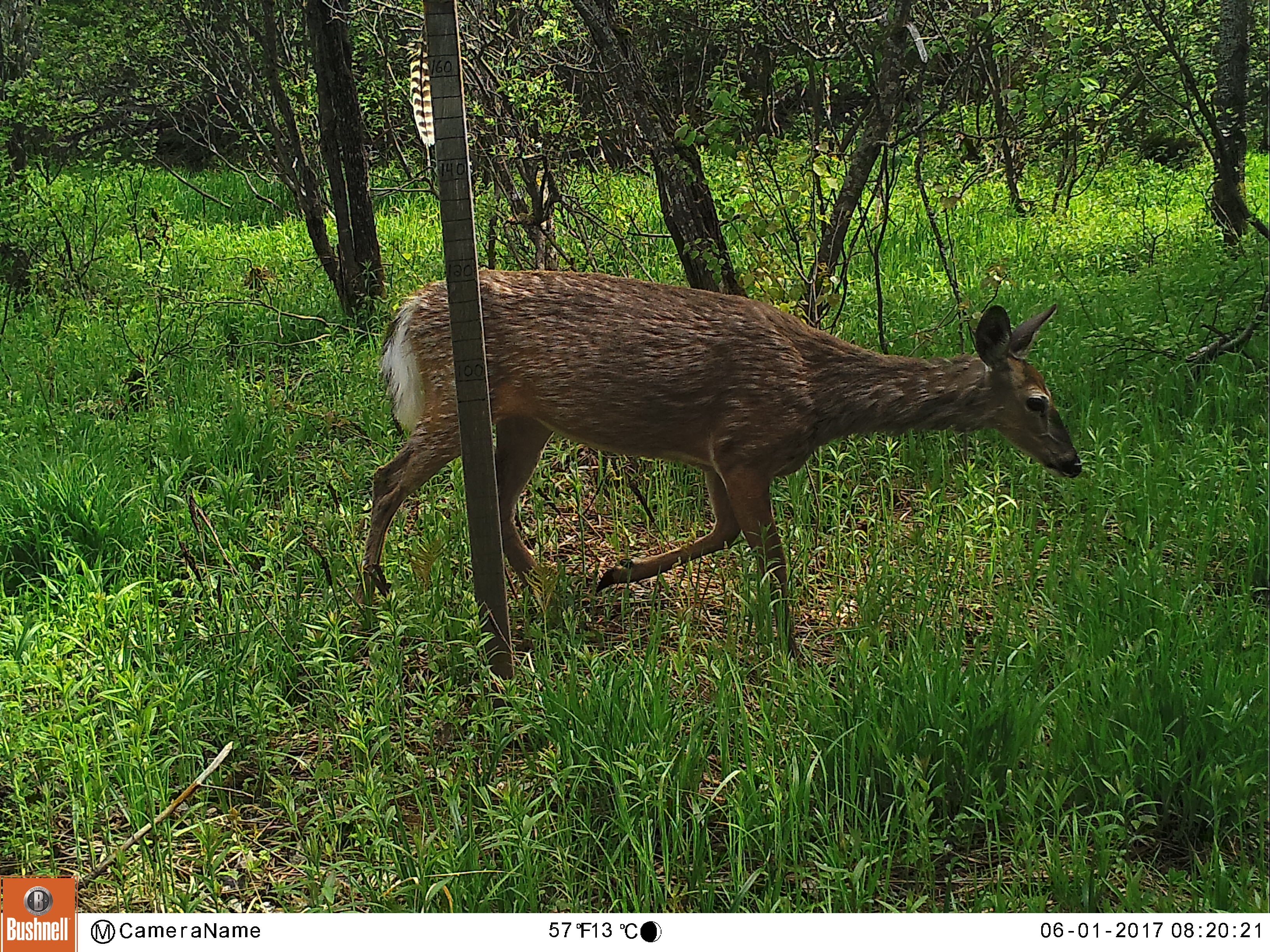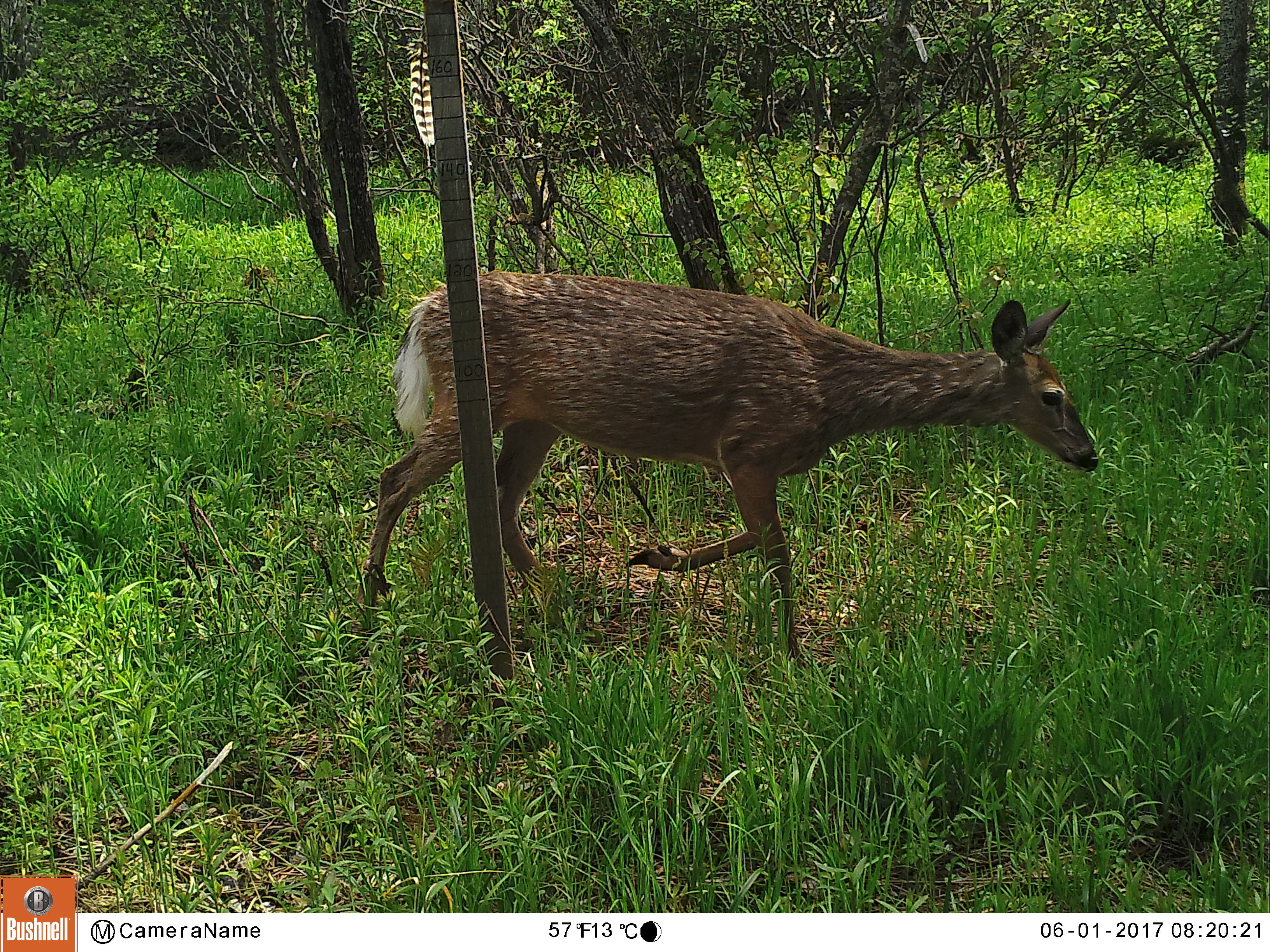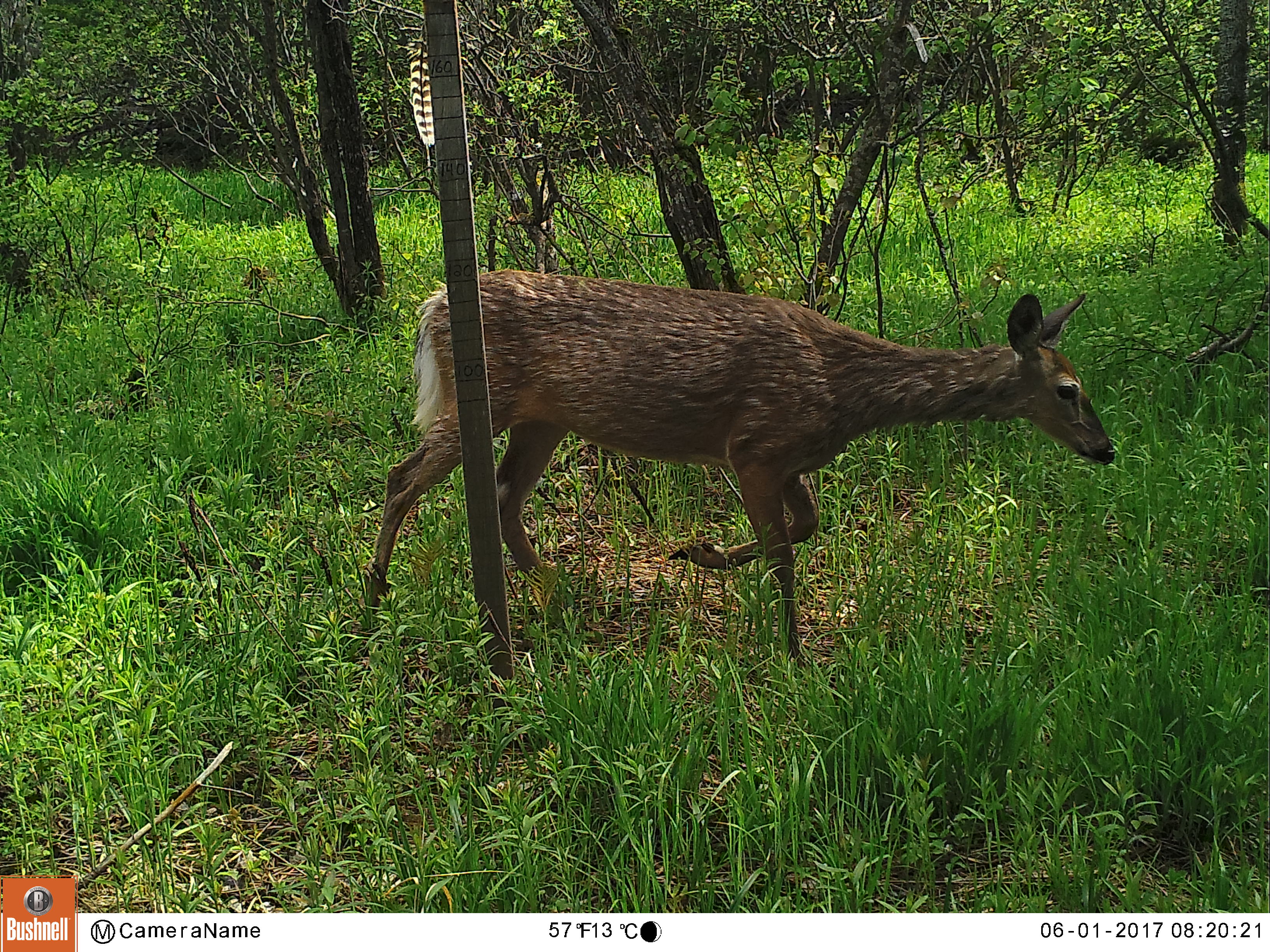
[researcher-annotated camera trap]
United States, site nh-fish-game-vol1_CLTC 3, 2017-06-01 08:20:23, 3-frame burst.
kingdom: Animalia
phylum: Chordata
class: Mammalia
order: Artiodactyla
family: Cervidae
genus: Odocoileus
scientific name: Odocoileus virginianus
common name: white-tailed deer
White-tailed deer (Odocoileus virginianus).